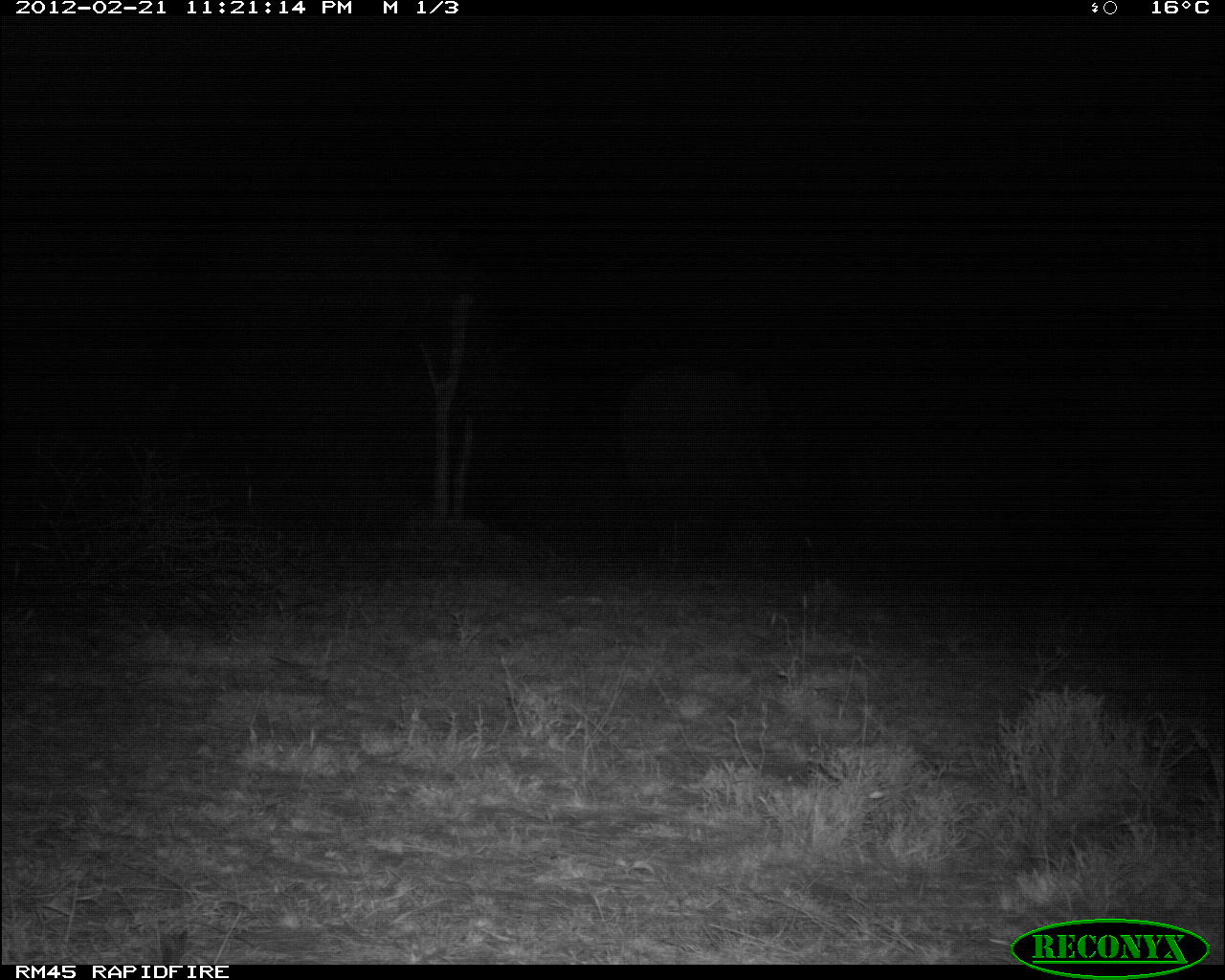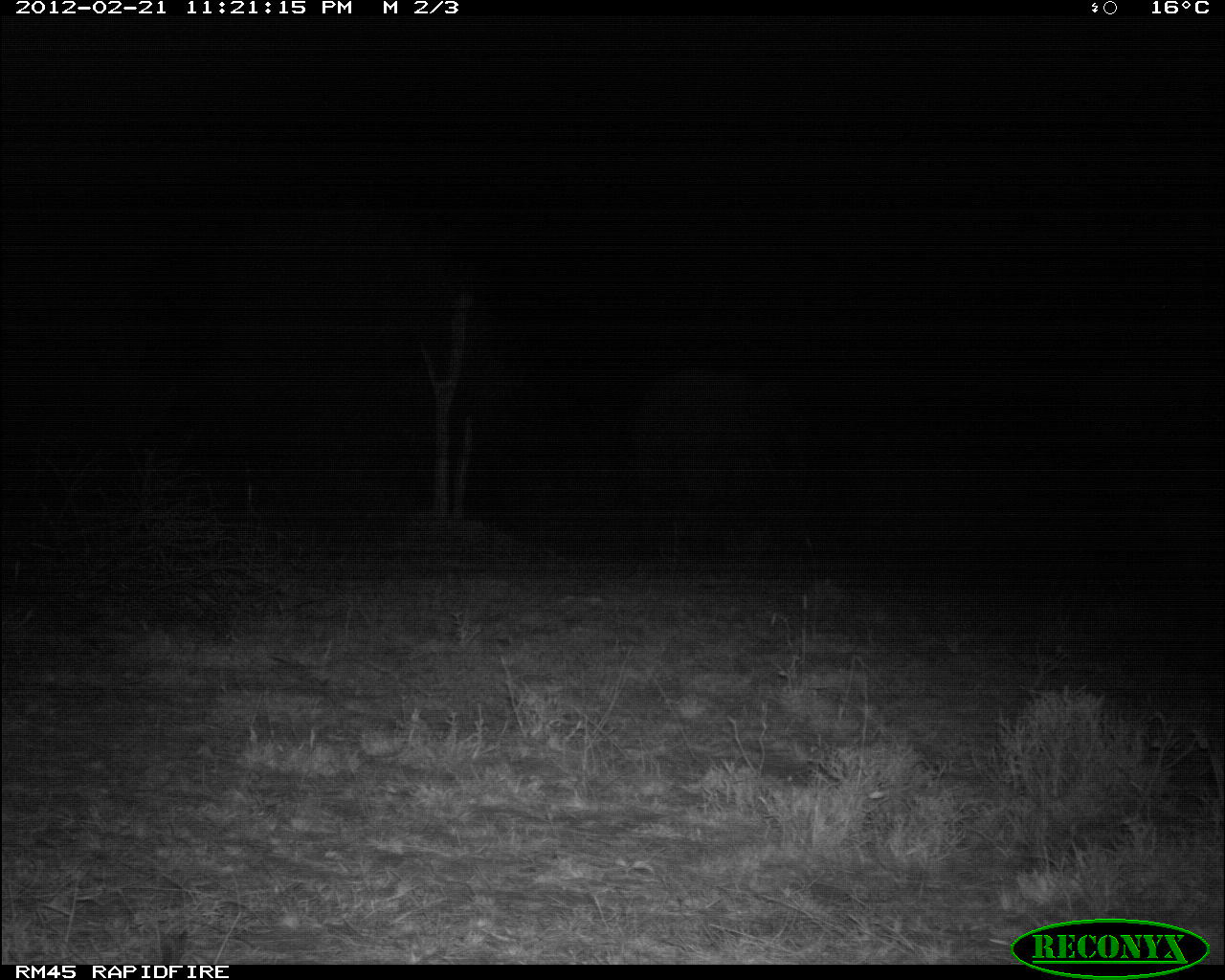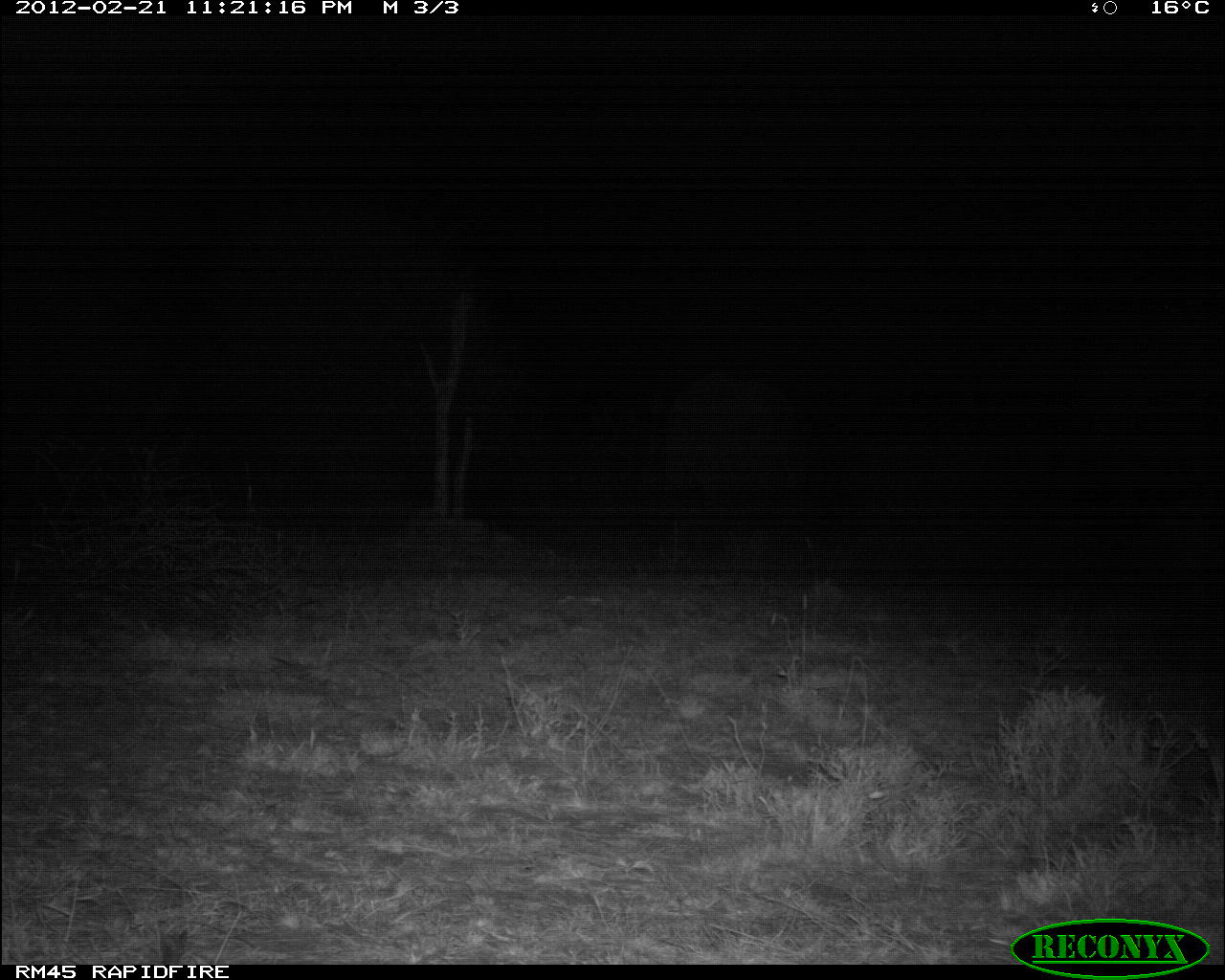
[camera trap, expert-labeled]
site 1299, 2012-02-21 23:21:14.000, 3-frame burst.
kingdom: Animalia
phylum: Chordata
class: Mammalia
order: Proboscidea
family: Elephantidae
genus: Loxodonta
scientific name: Loxodonta africana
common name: african bush elephant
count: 1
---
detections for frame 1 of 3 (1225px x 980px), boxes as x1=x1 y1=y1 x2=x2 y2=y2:
loxodonta africana: x1=616 y1=363 x2=779 y2=561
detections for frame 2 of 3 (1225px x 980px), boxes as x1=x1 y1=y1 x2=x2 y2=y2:
loxodonta africana: x1=618 y1=364 x2=827 y2=562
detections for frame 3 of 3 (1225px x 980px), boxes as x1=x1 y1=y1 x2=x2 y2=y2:
loxodonta africana: x1=656 y1=363 x2=838 y2=552